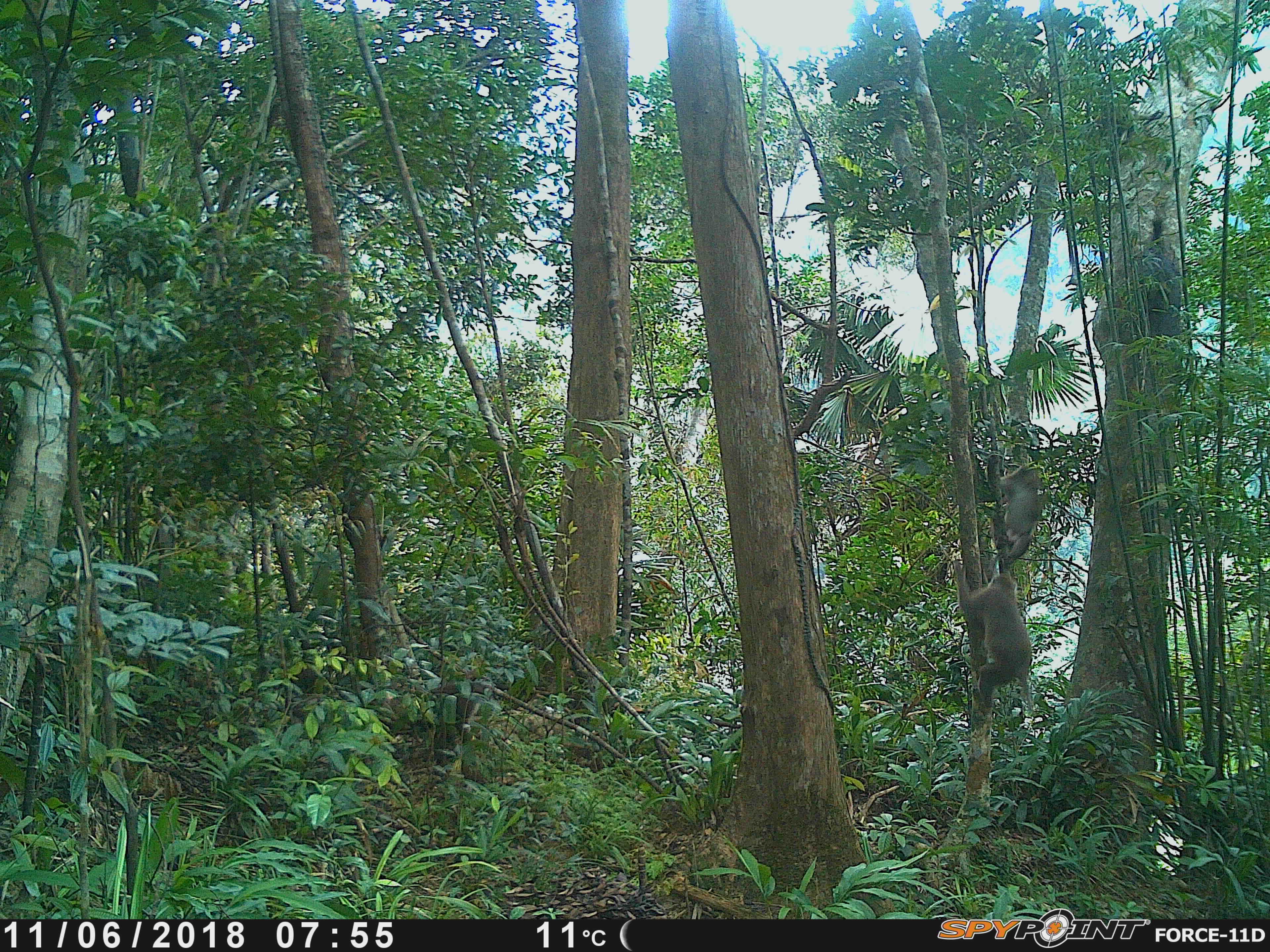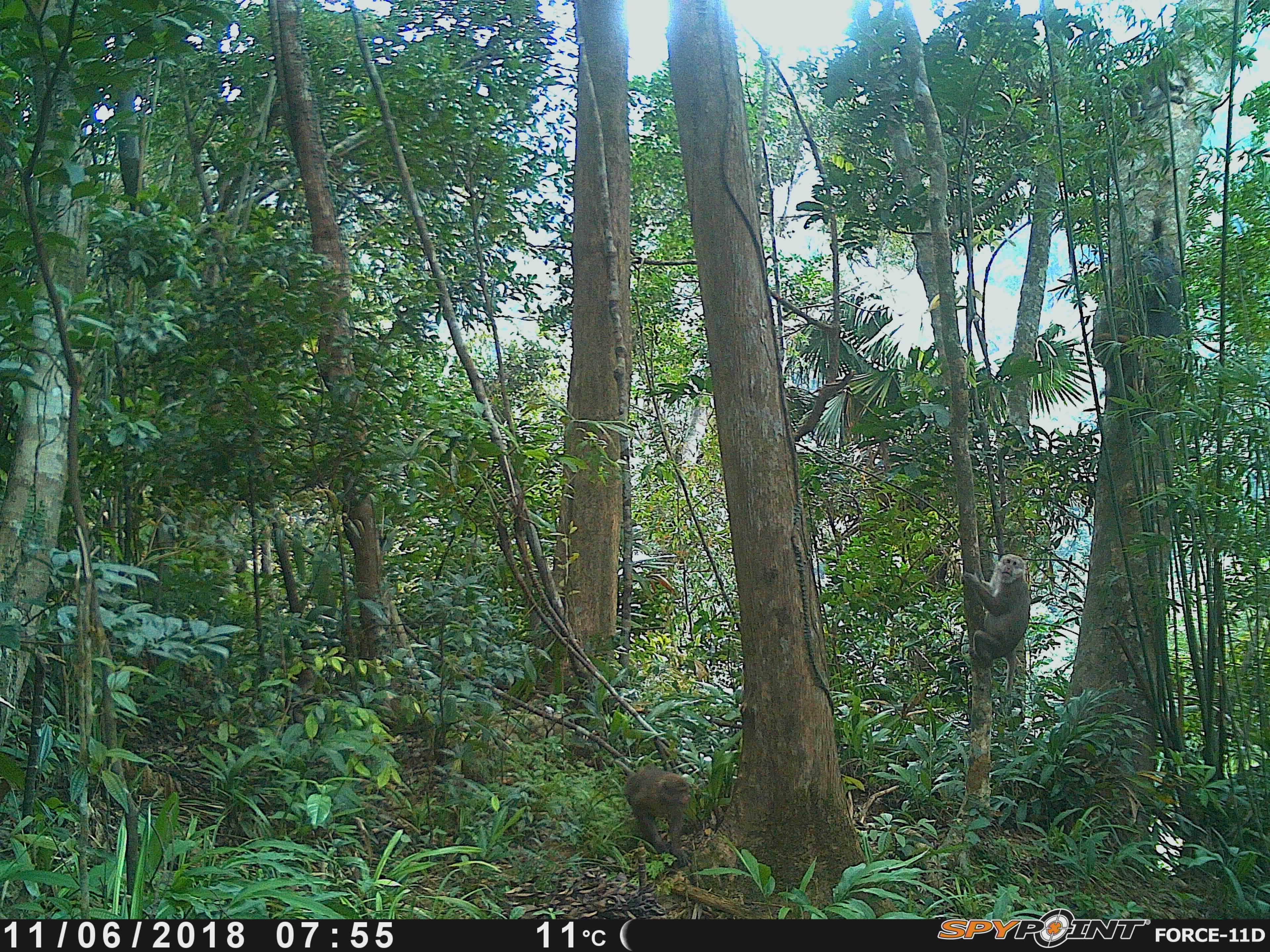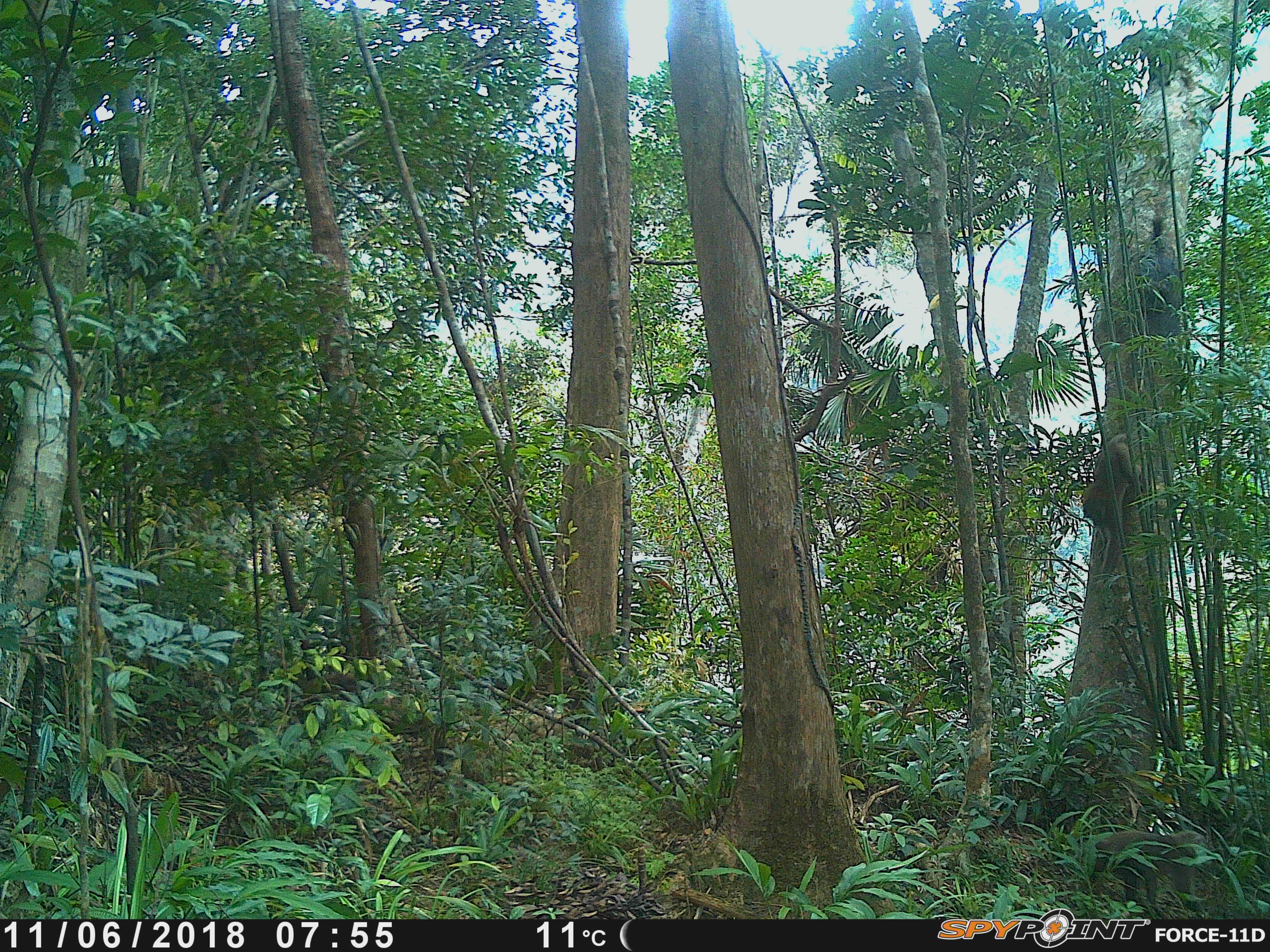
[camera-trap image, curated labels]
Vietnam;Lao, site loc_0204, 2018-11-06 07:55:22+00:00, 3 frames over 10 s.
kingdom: Animalia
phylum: Chordata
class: Mammalia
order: Primates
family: Cercopithecidae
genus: Macaca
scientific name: Macaca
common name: macaques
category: assam or rhesus macaque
Assam or rhesus macaque (macaques) (Macaca). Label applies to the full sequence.